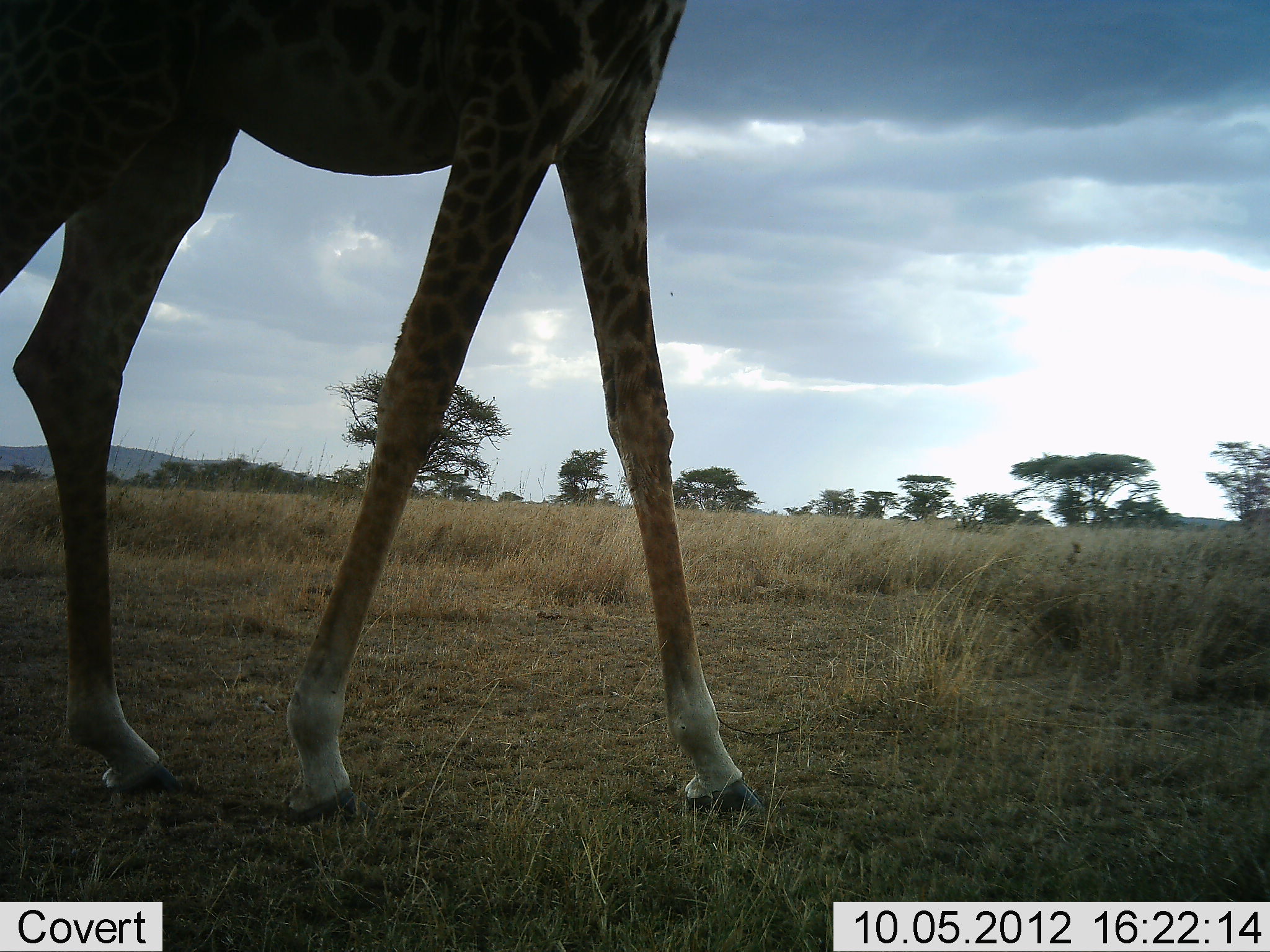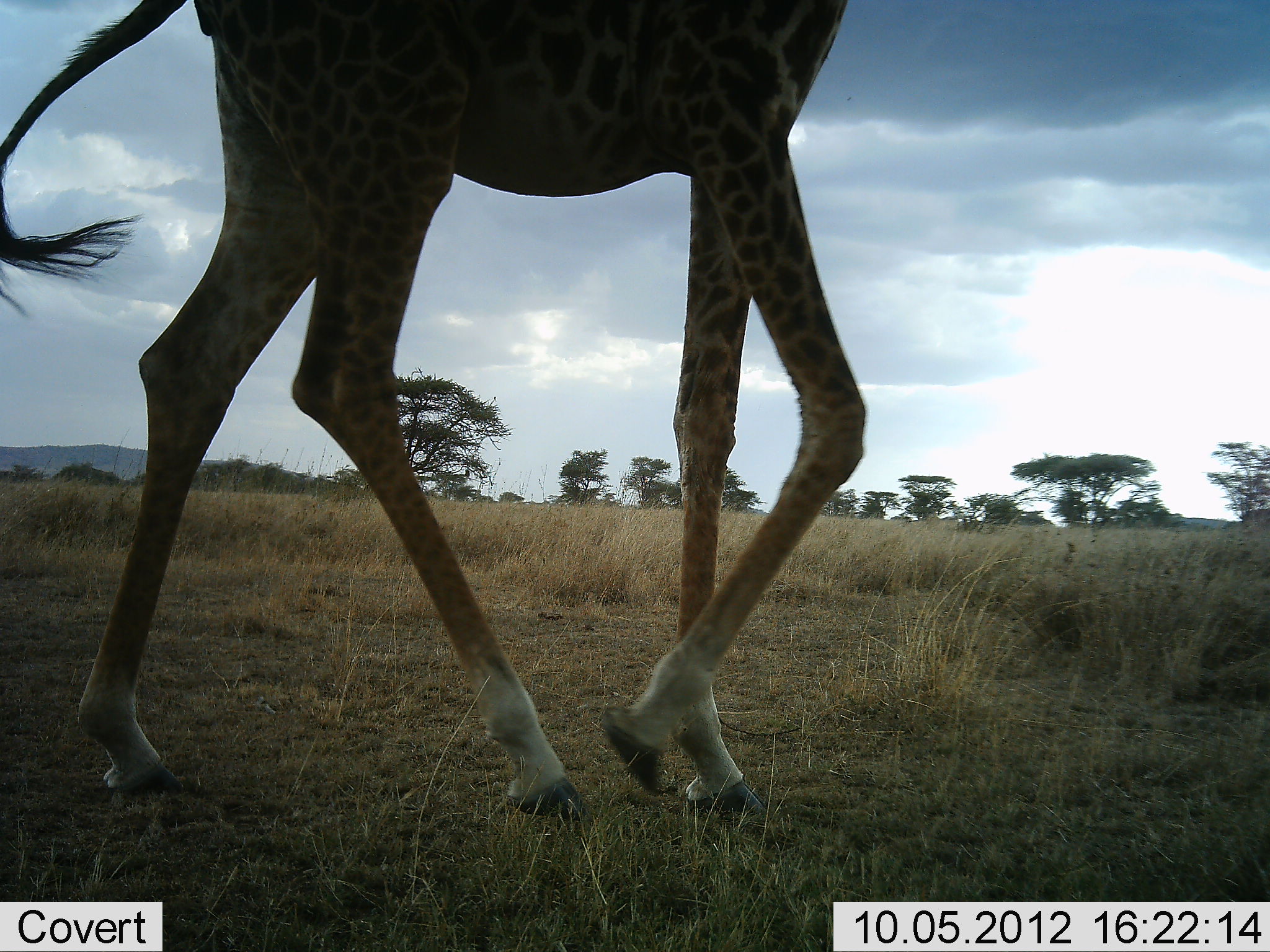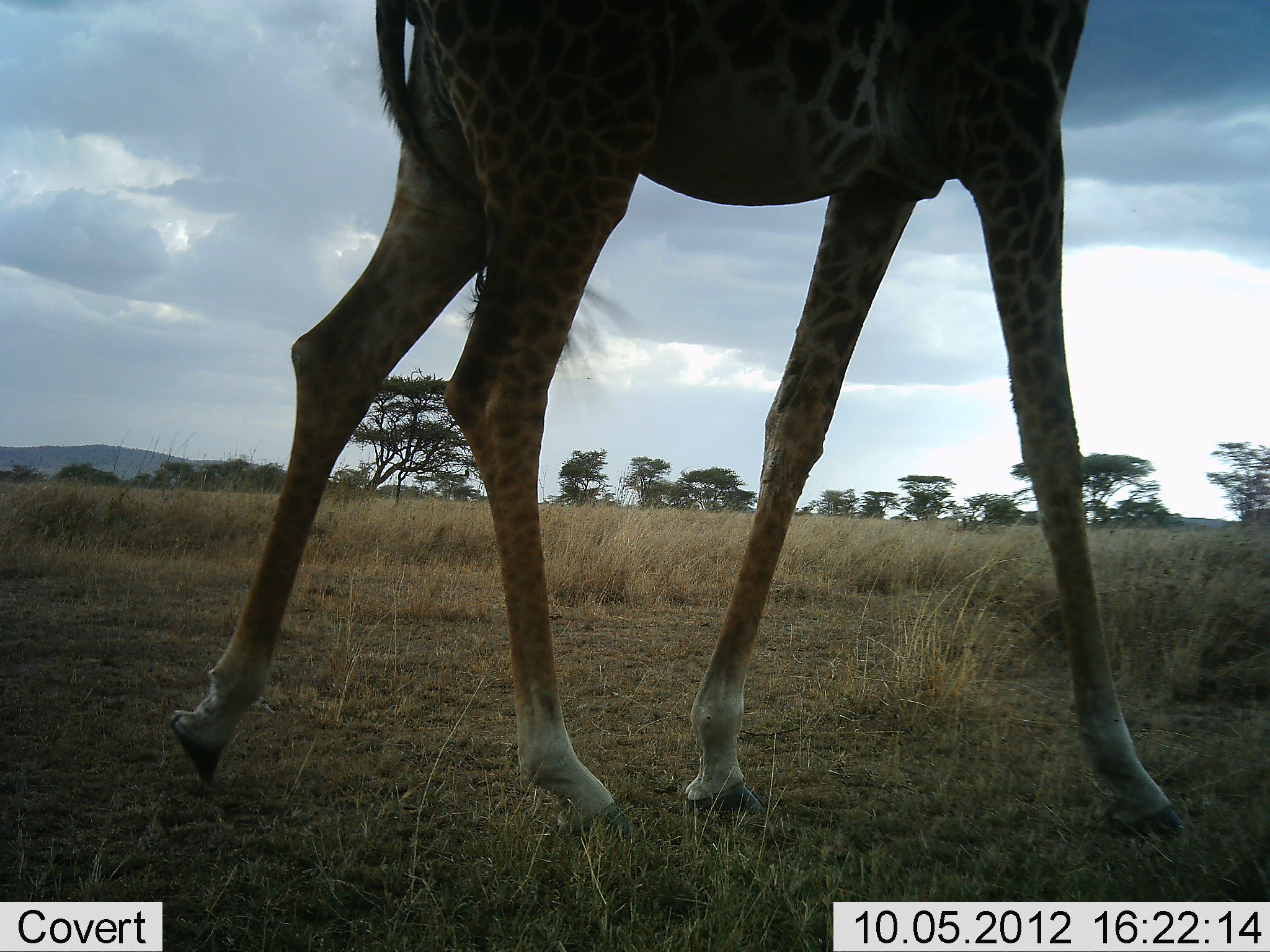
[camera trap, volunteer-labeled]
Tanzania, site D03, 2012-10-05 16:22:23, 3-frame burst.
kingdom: Animalia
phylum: Chordata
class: Mammalia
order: Artiodactyla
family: Giraffidae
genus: Giraffa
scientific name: Giraffa camelopardalis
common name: giraffe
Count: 1.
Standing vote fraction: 0%.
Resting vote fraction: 0%.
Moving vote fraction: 100%.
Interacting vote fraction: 0%.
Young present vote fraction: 0%.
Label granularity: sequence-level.